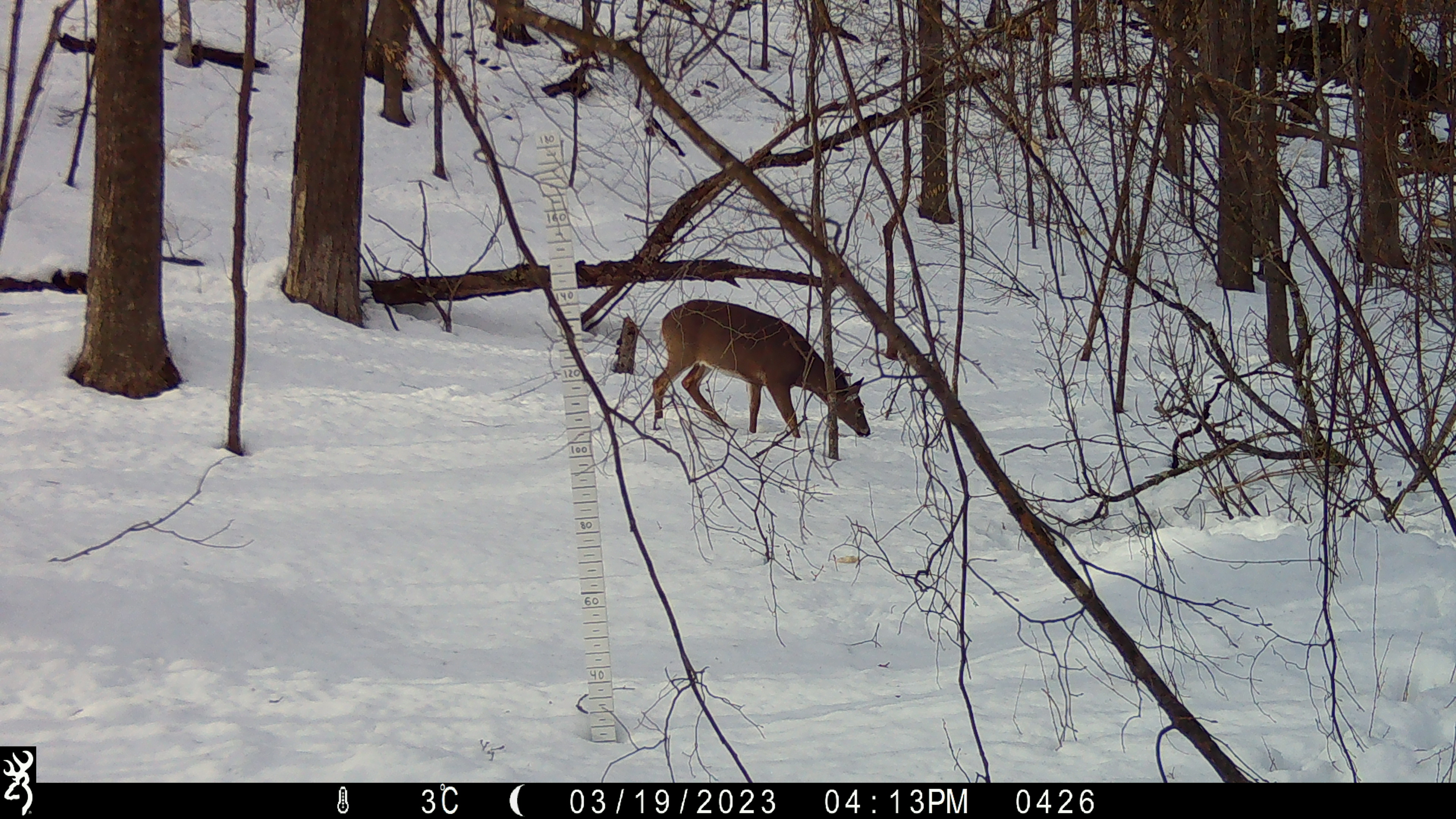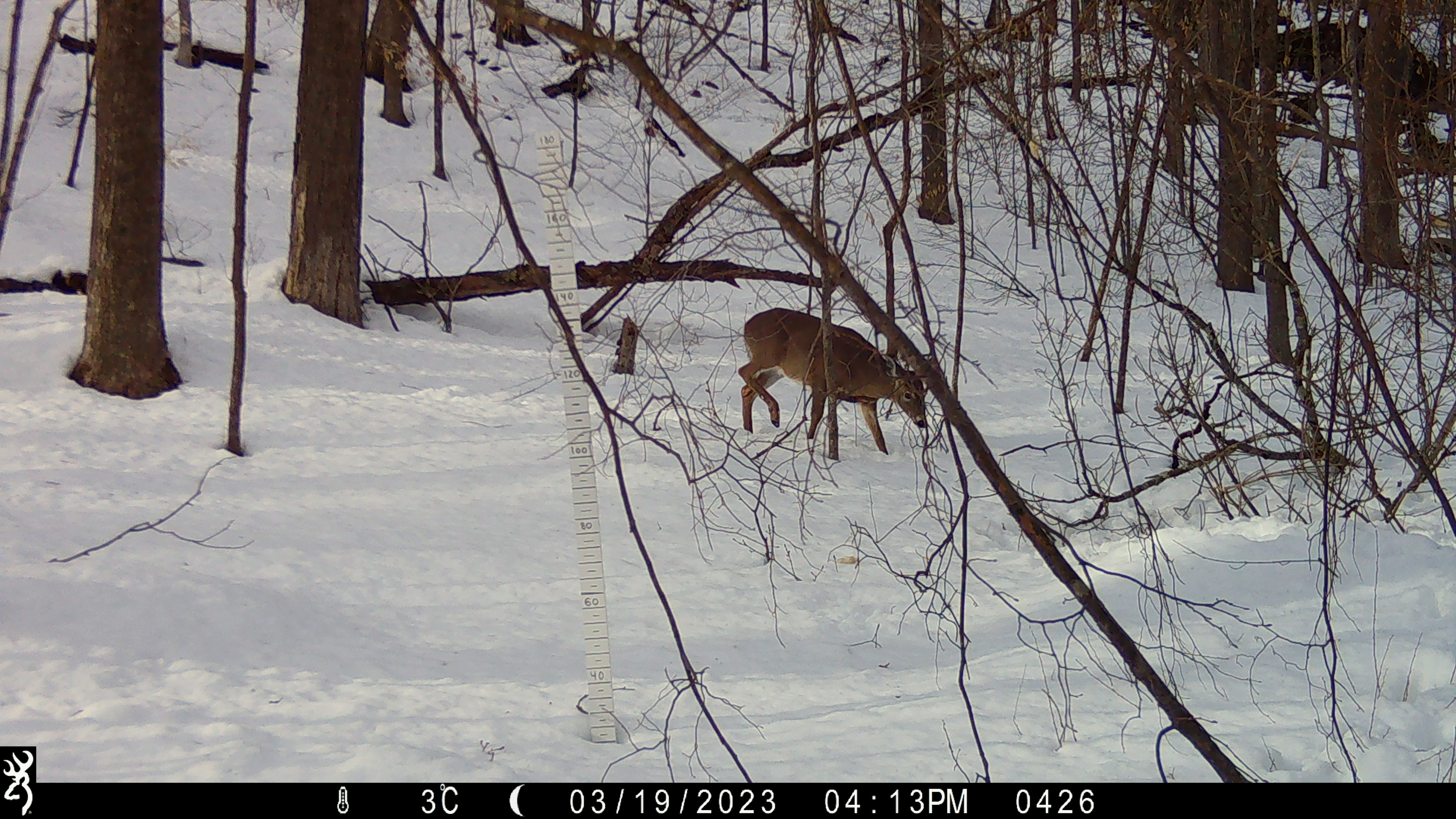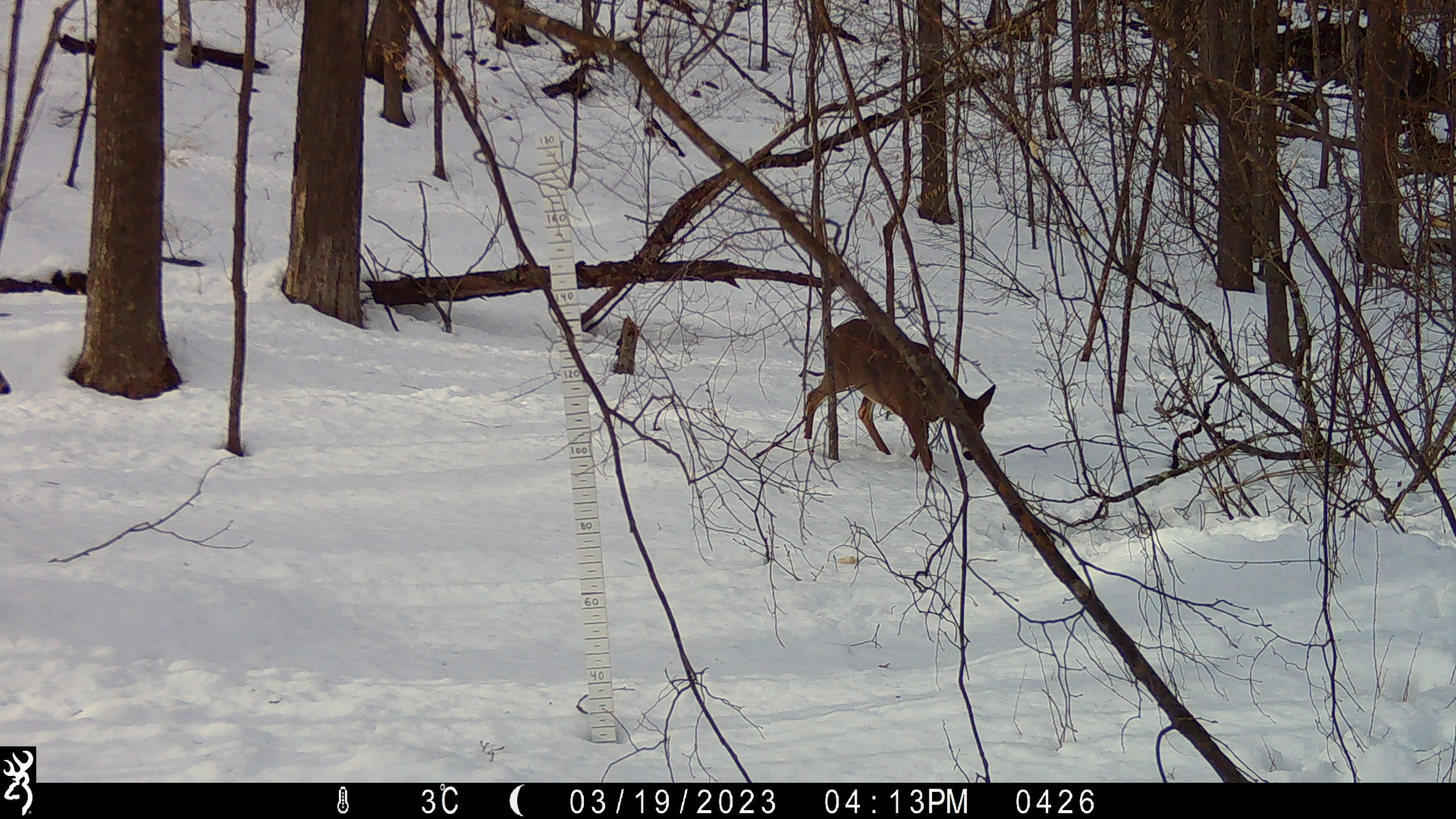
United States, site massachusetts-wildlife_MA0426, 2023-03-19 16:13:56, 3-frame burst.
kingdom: Animalia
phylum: Chordata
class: Mammalia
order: Artiodactyla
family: Cervidae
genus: Odocoileus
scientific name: Odocoileus virginianus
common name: white-tailed deer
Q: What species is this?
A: White-tailed deer (Odocoileus virginianus).